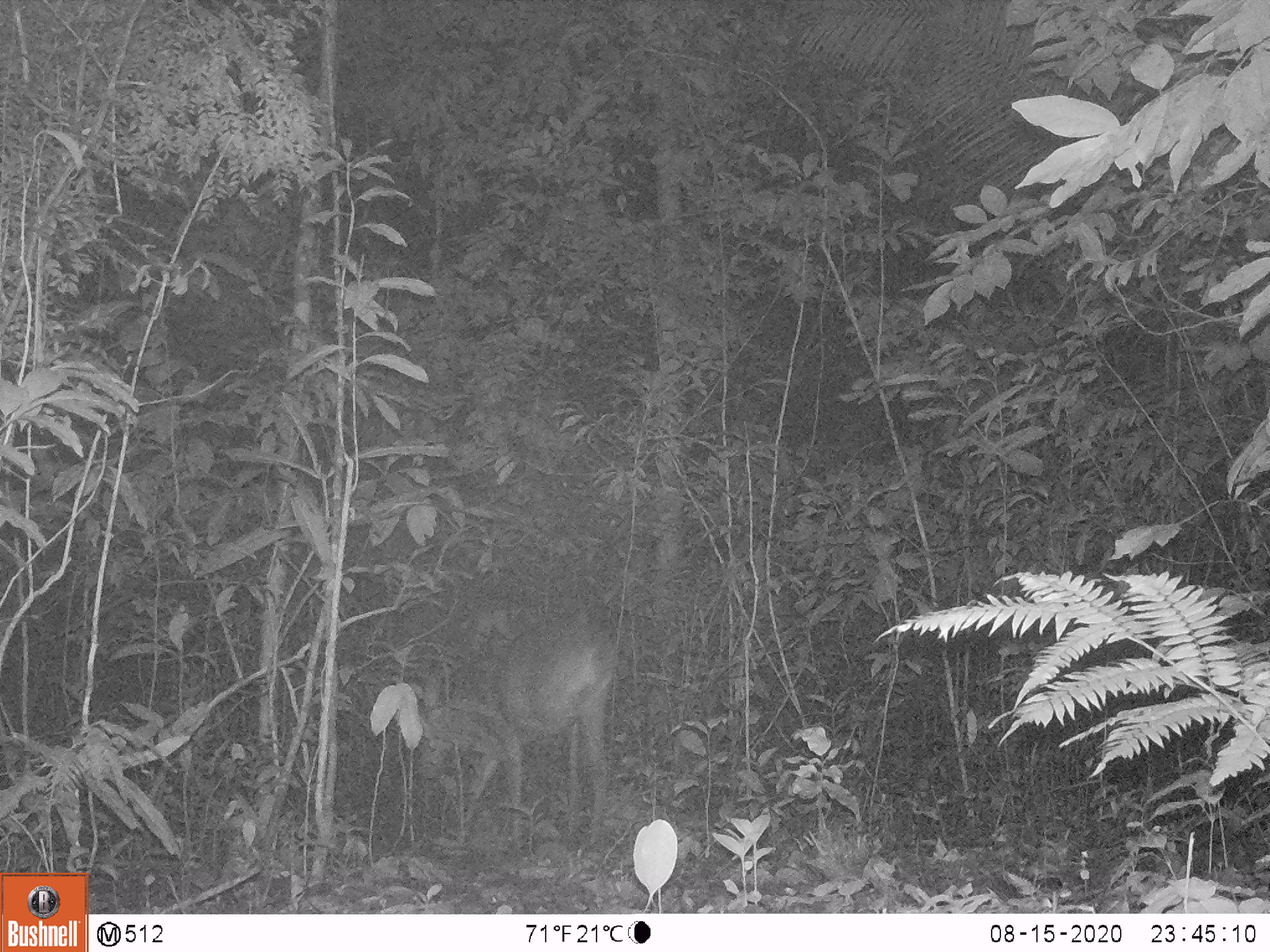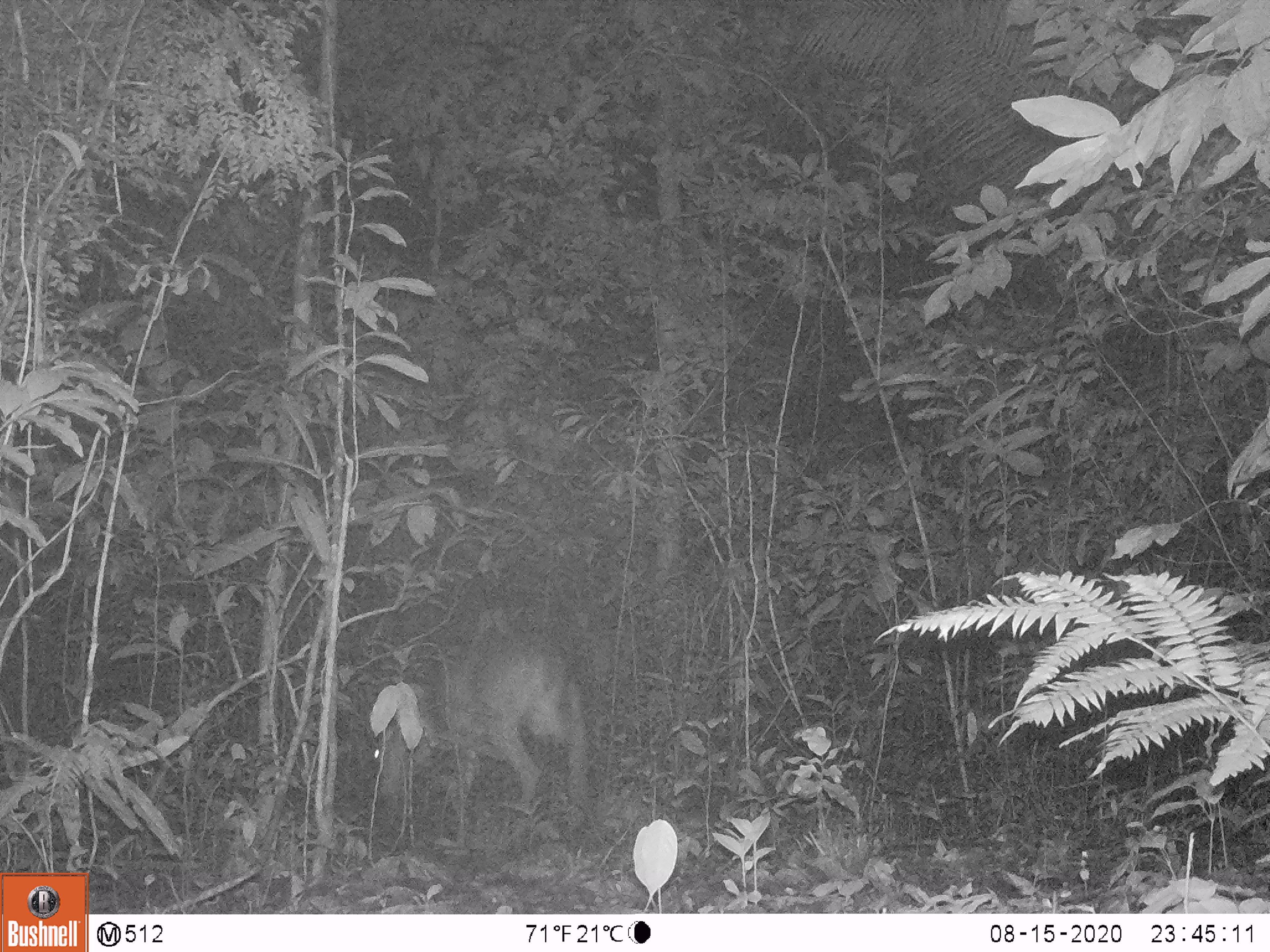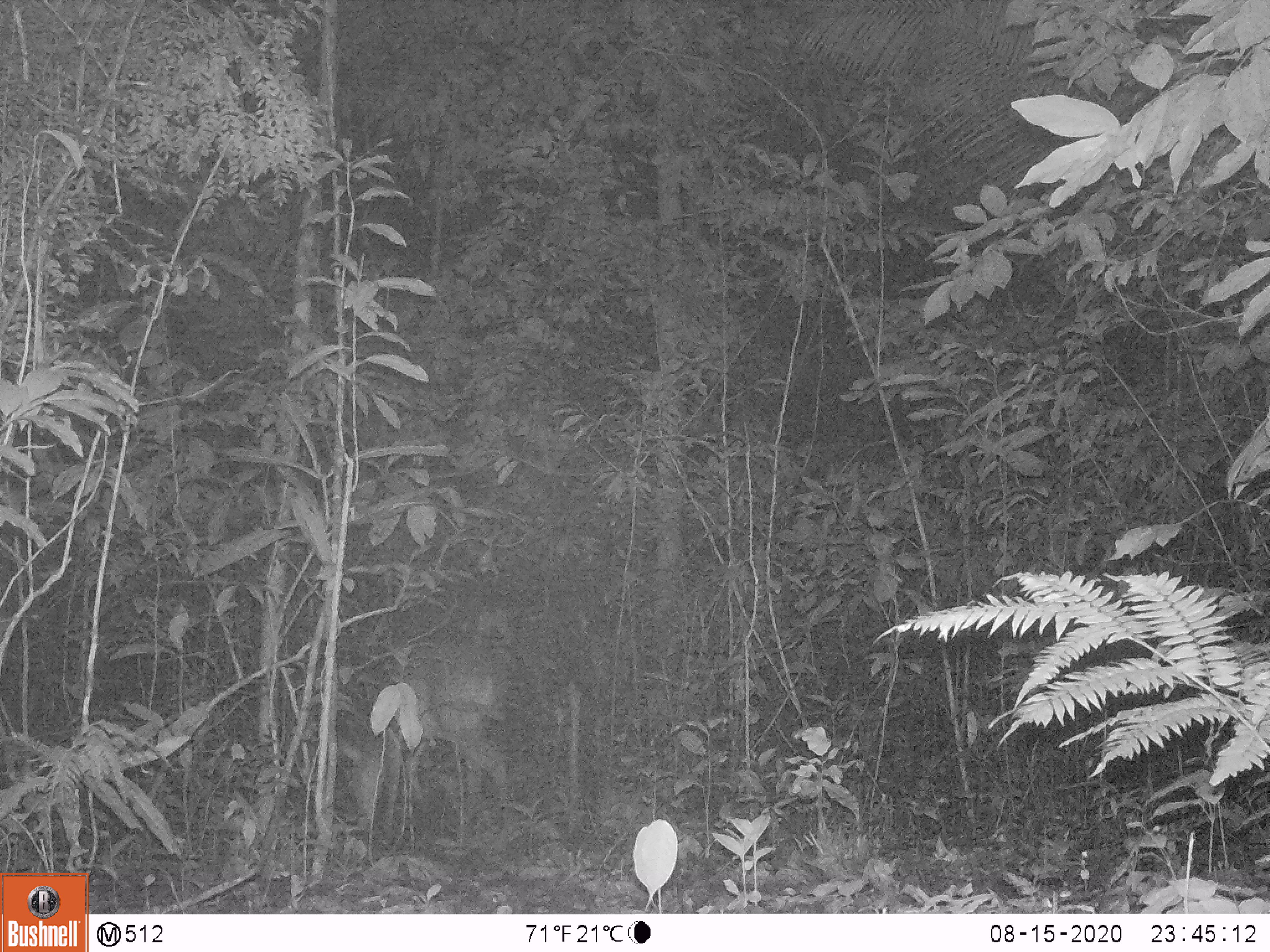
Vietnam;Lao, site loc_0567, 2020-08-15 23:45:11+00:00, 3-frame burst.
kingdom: Animalia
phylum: Chordata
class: Mammalia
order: Artiodactyla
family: Cervidae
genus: Muntiacus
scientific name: Muntiacus vuquangensis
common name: large-antlered muntjac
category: large antlered muntjac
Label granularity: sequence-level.